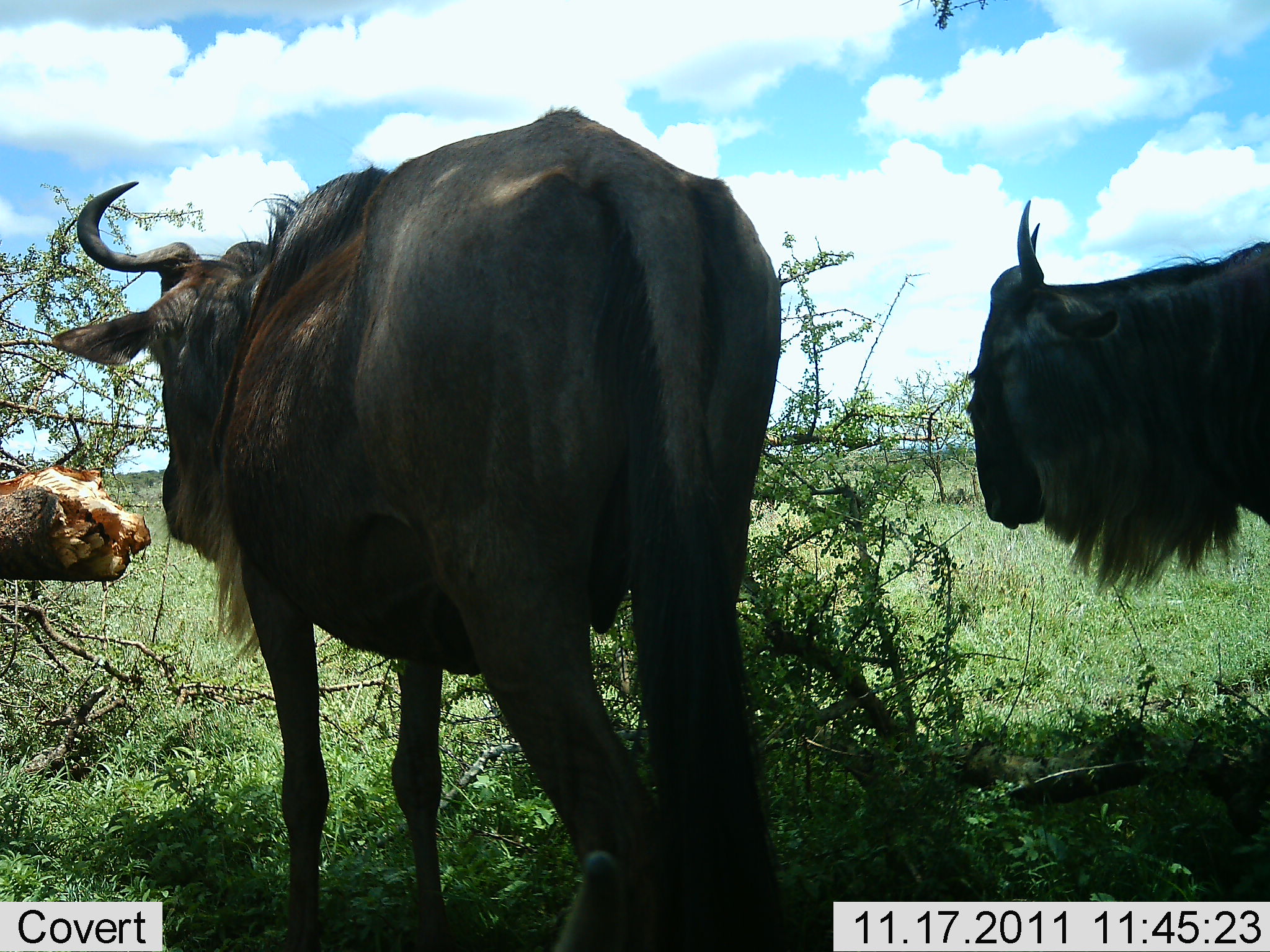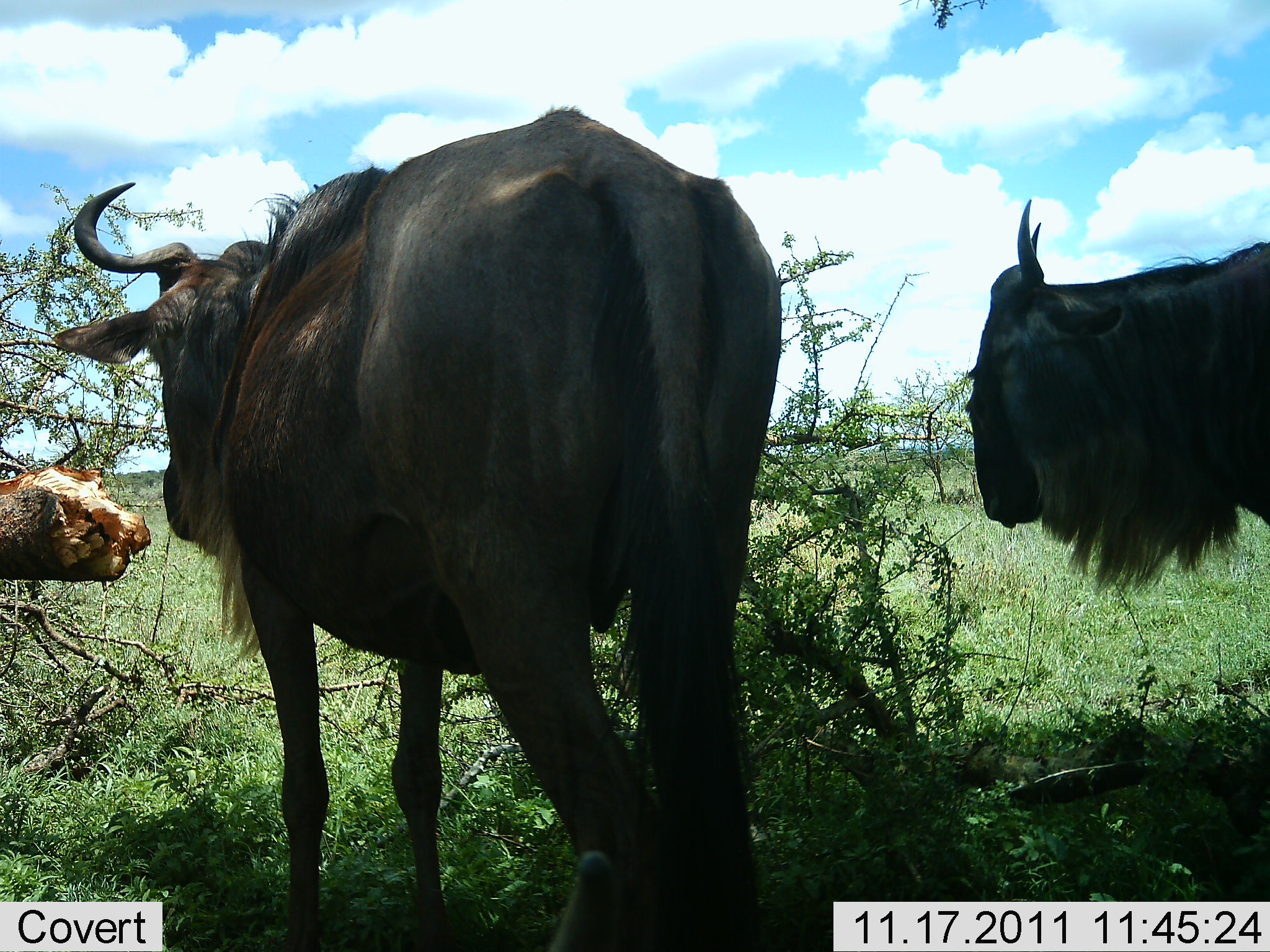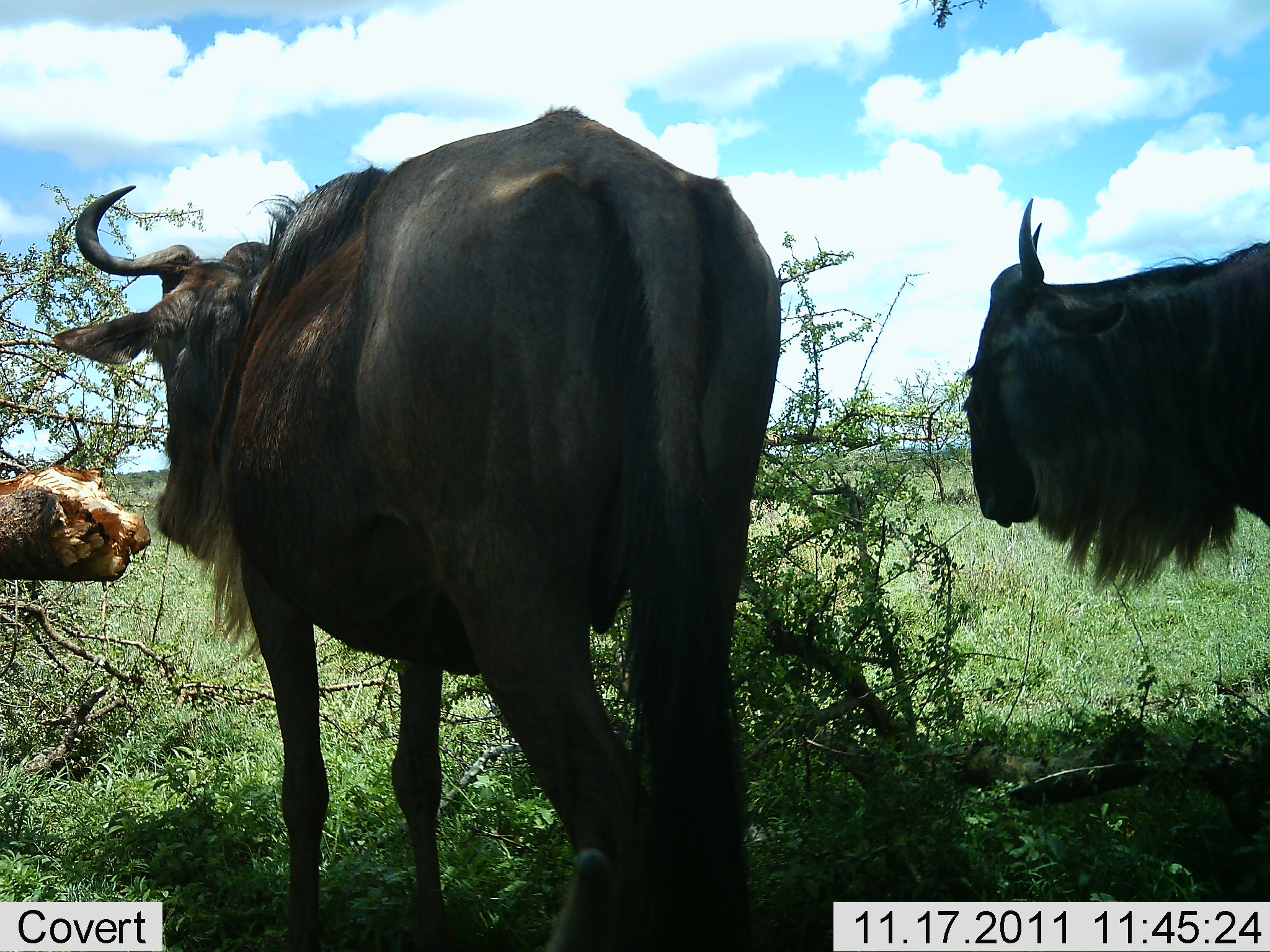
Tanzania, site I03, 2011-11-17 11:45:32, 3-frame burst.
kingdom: Animalia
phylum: Chordata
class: Mammalia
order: Artiodactyla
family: Bovidae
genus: Connochaetes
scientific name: Connochaetes taurinus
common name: blue wildebeest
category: wildebeest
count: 2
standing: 100%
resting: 8%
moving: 0%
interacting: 0%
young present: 0%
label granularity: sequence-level